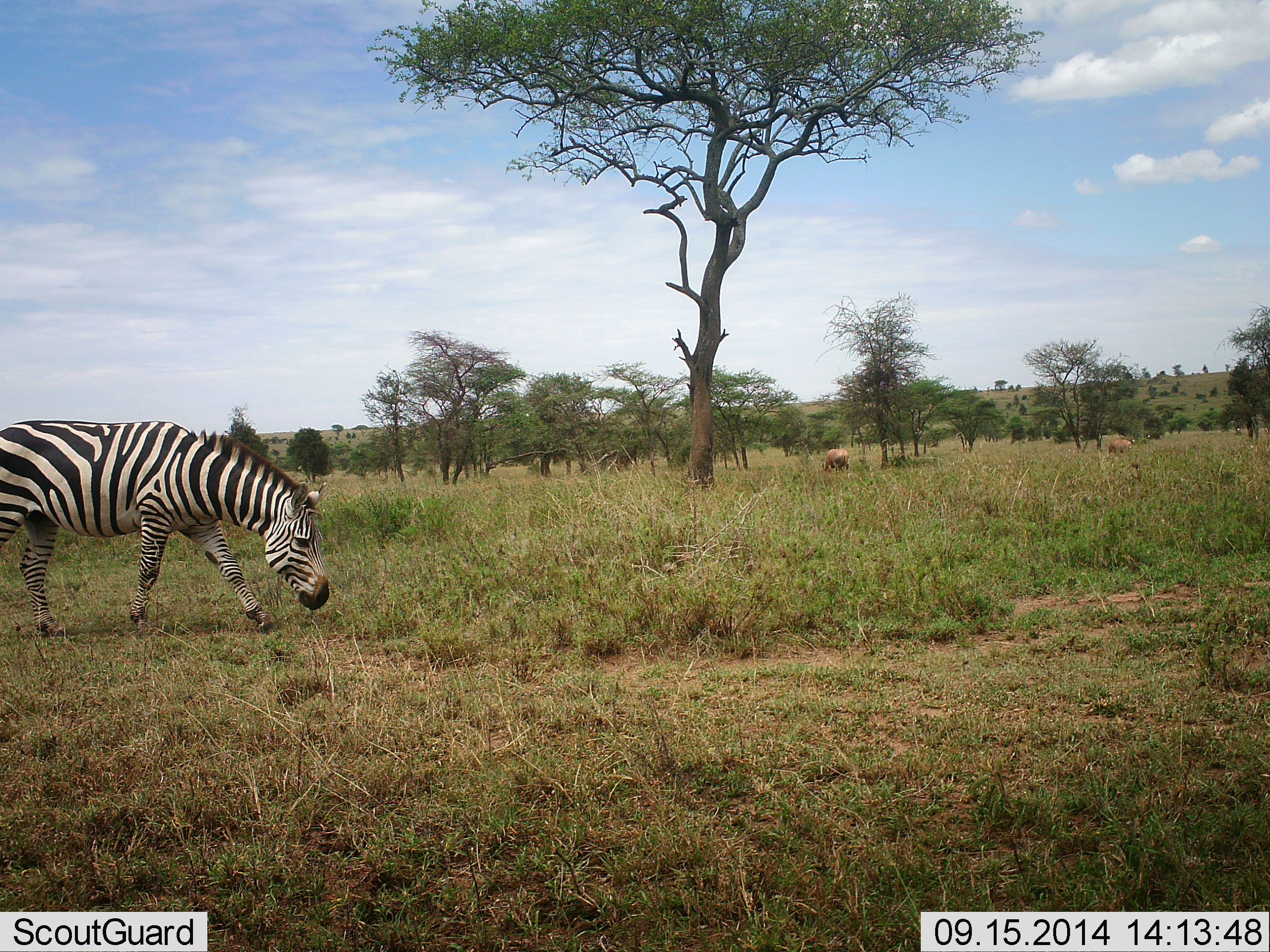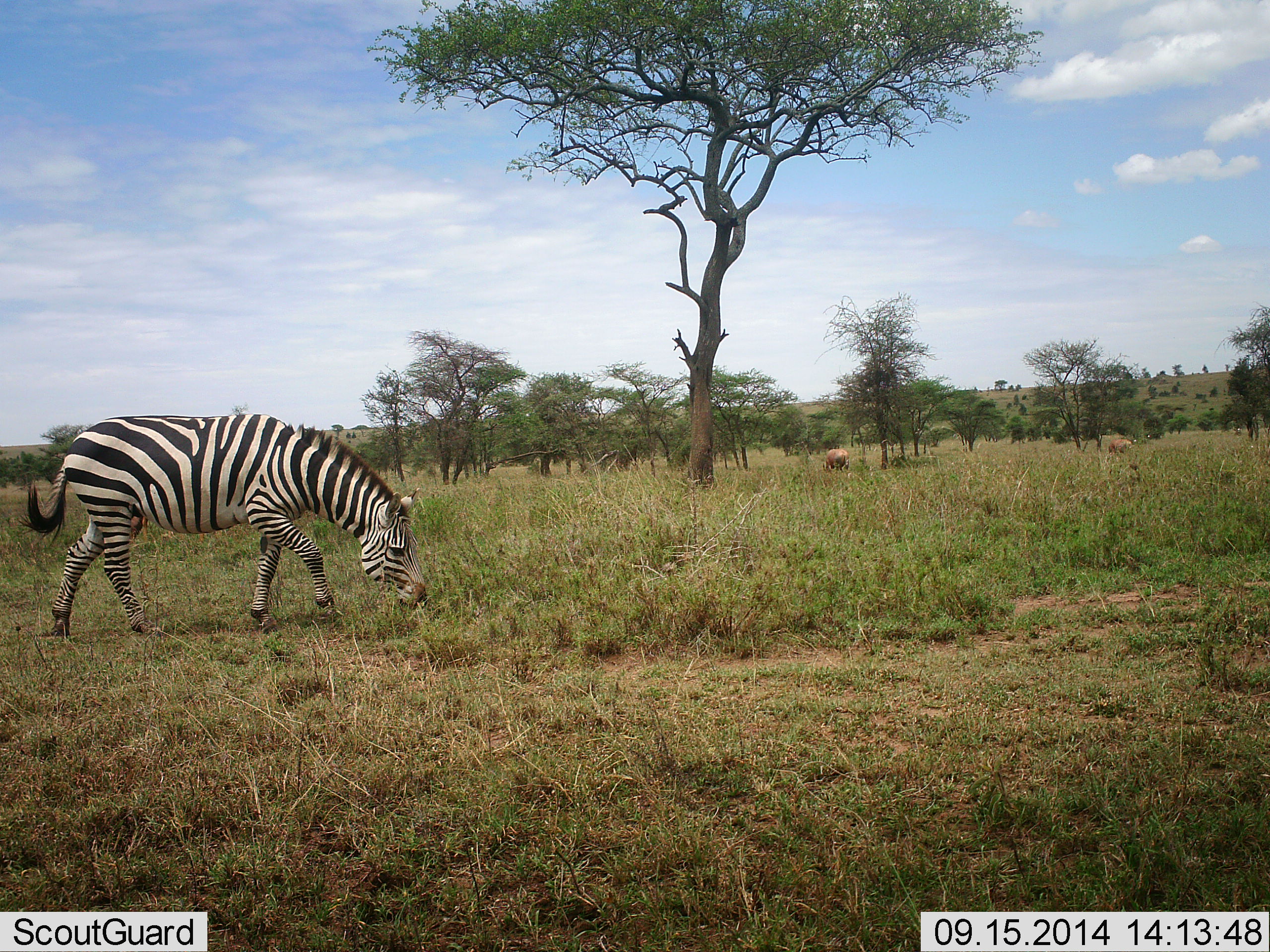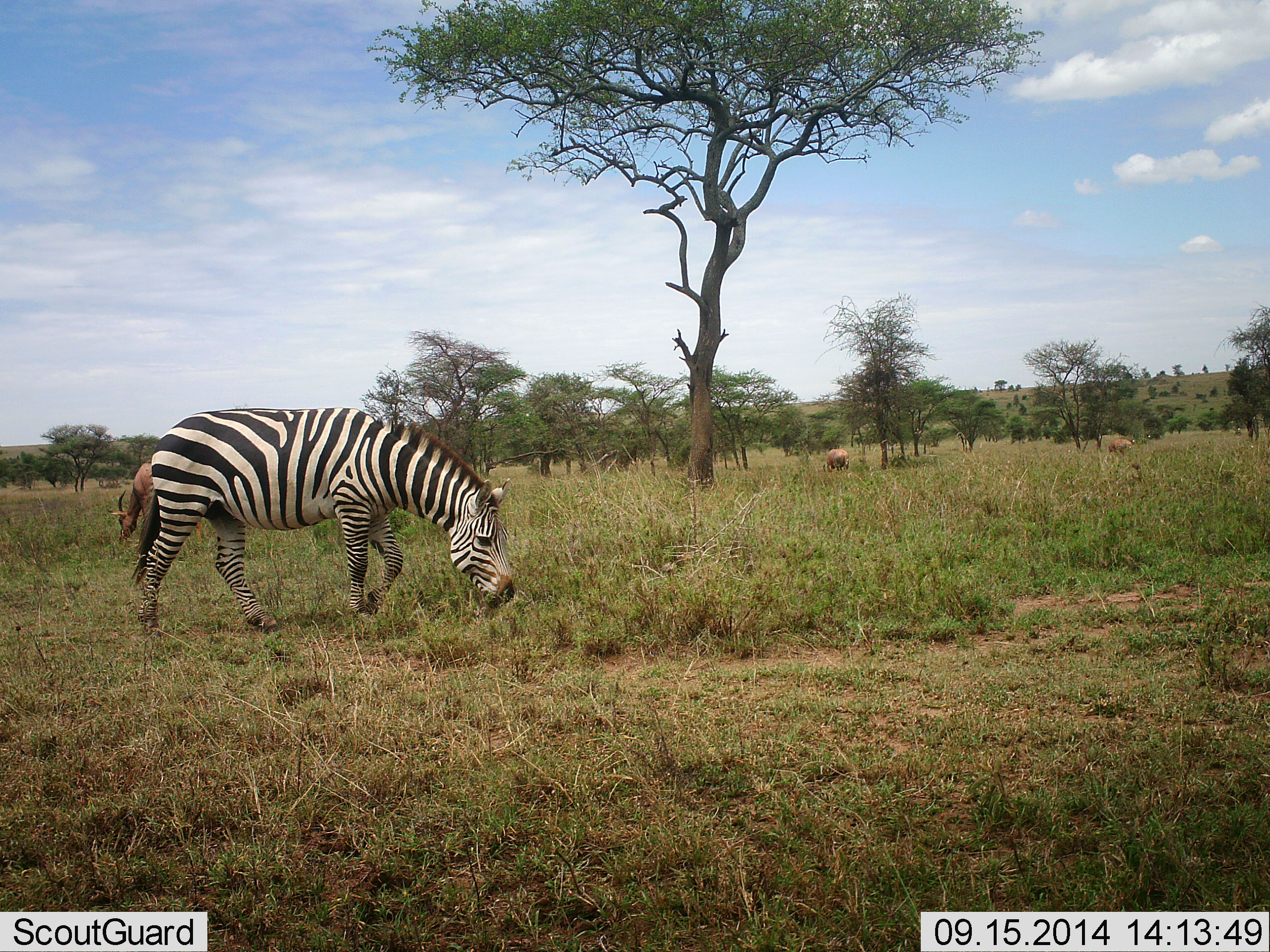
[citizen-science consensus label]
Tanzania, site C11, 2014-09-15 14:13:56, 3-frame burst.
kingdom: Animalia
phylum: Chordata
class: Mammalia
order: Perissodactyla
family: Equidae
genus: Equus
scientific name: Equus quagga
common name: plains zebra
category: zebra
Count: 1.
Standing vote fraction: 6%.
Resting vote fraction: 0%.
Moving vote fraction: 88%.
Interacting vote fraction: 0%.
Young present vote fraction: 0%.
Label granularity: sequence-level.